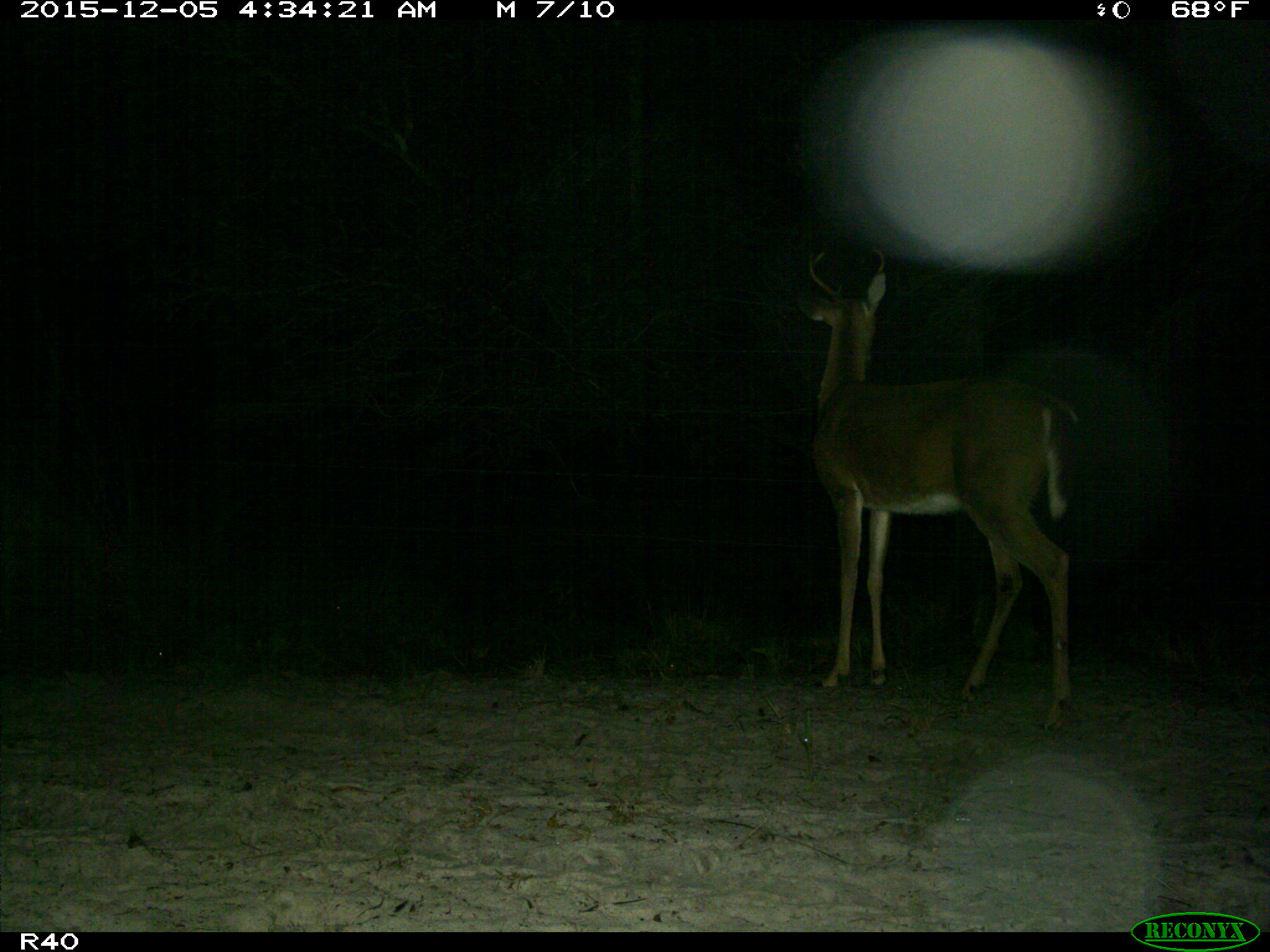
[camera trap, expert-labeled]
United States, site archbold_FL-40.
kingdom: Animalia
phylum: Chordata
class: Mammalia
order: Artiodactyla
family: Cervidae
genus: Odocoileus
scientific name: Odocoileus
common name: deer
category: unidentified deer